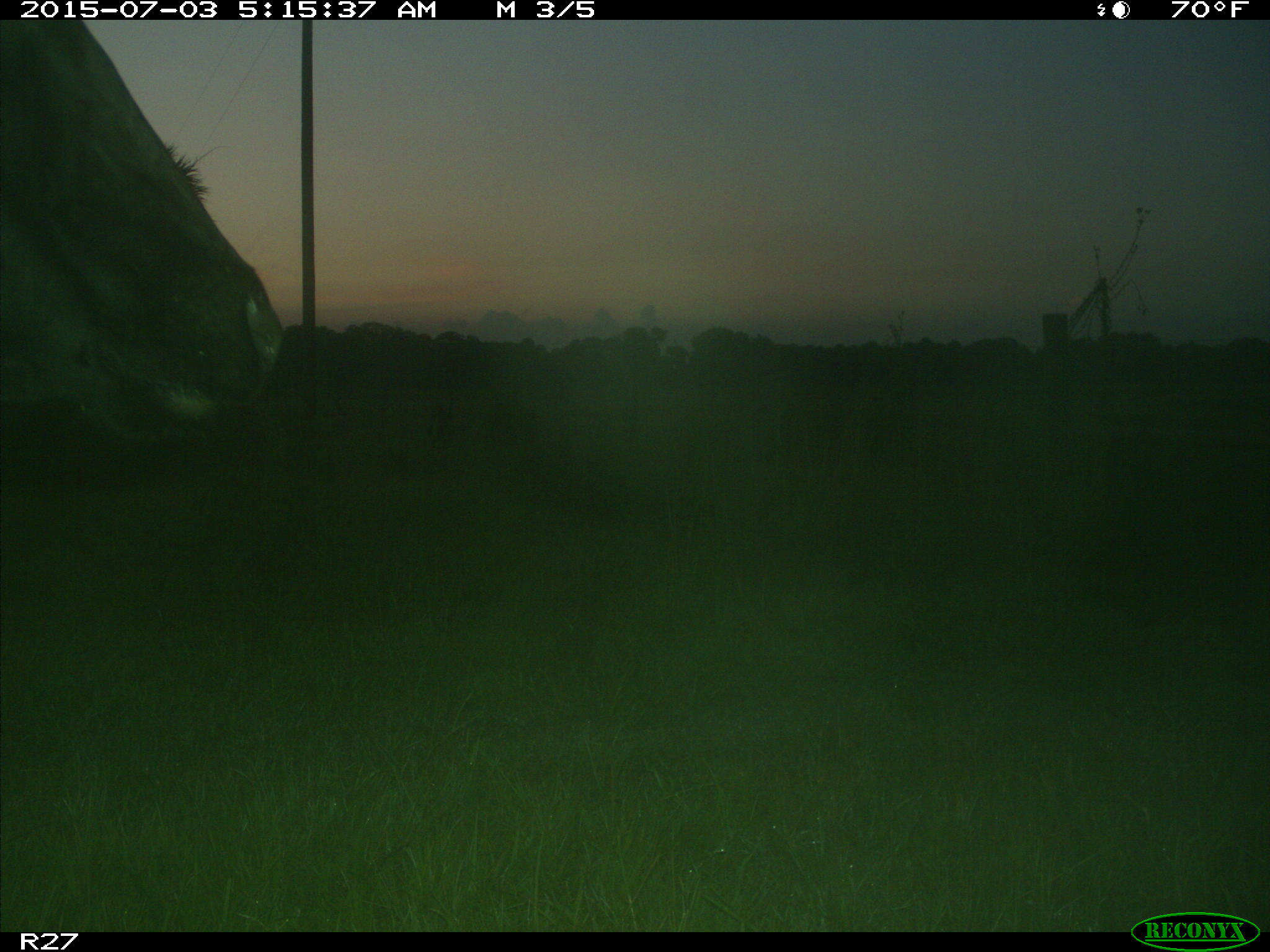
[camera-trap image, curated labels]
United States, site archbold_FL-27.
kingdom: Animalia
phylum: Chordata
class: Mammalia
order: Artiodactyla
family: Bovidae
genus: Bos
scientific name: Bos taurus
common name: domestic cow